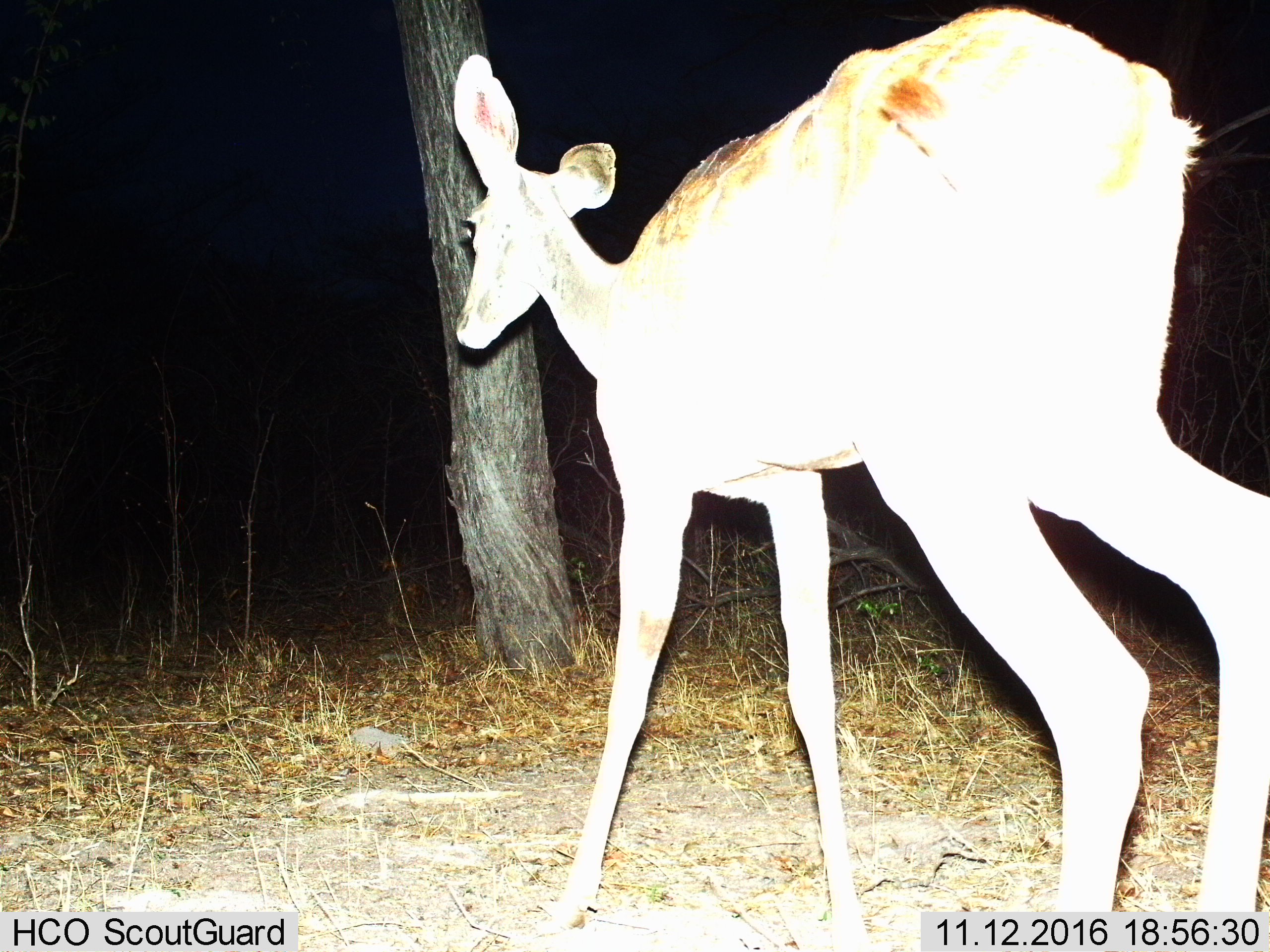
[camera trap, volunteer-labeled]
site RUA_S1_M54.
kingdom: Animalia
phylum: Chordata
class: Mammalia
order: Artiodactyla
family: Bovidae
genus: Tragelaphus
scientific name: Tragelaphus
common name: kudu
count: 1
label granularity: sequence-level